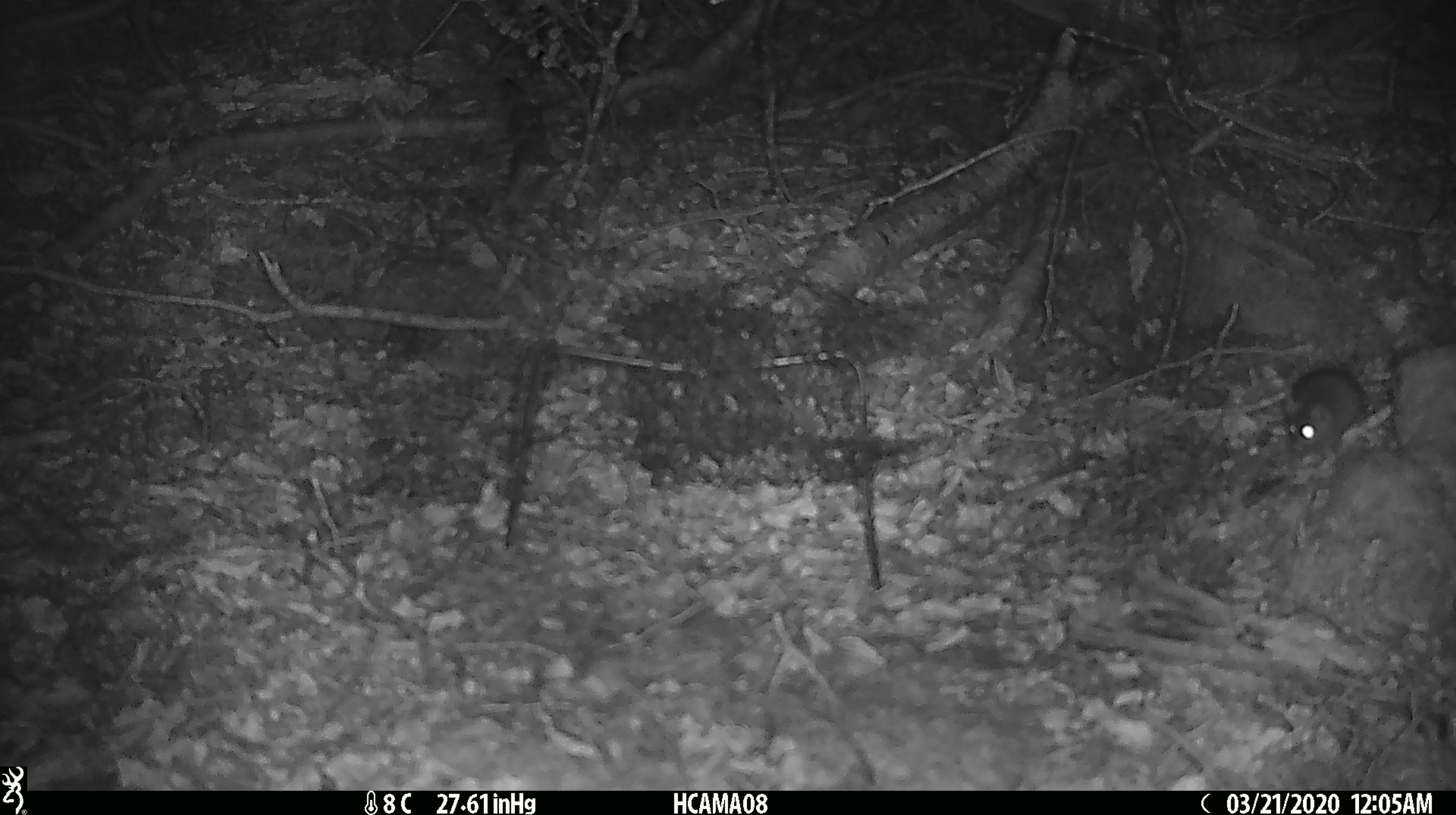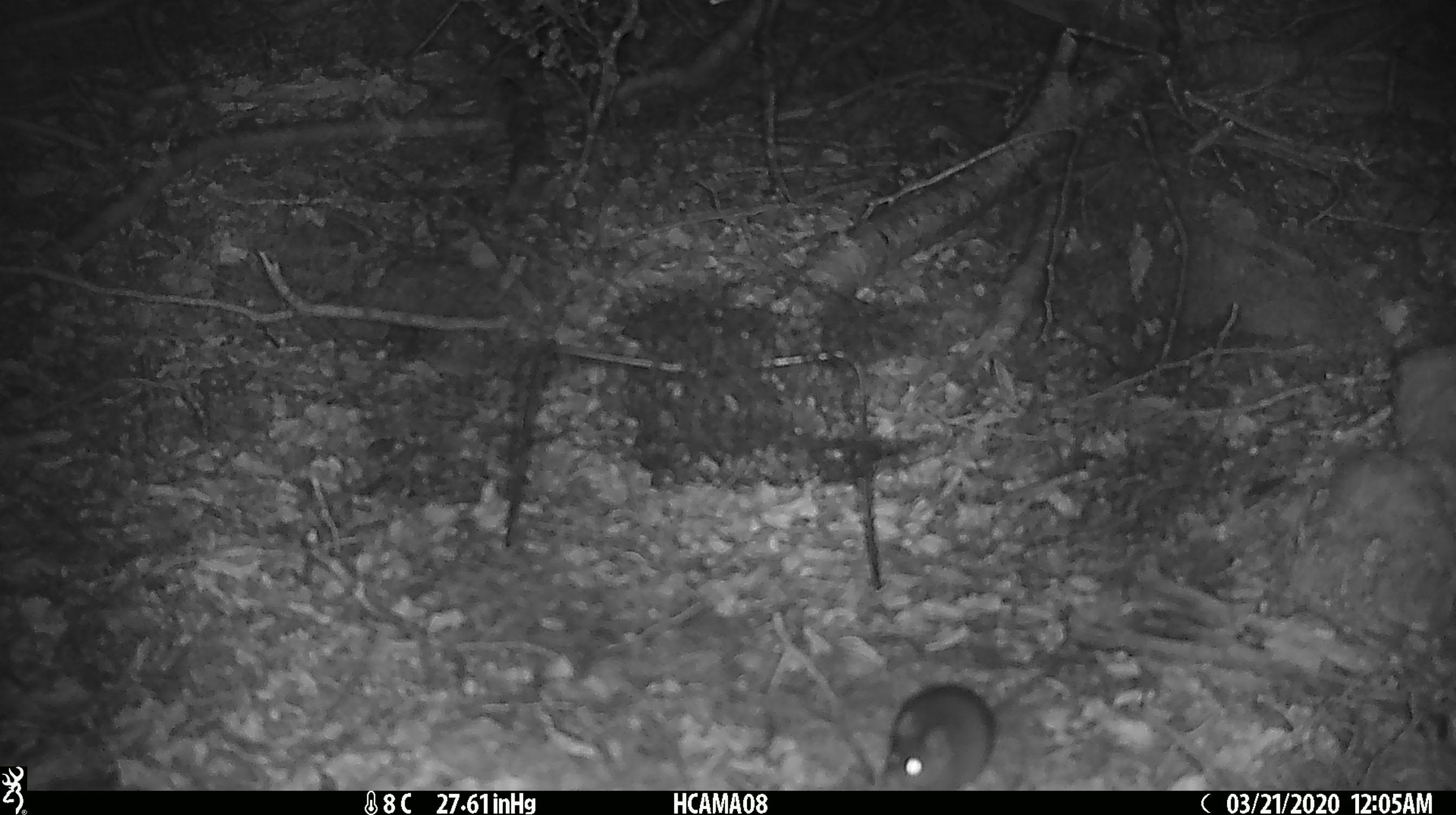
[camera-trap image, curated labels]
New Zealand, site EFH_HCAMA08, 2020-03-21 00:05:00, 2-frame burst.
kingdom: Animalia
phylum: Chordata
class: Mammalia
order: Rodentia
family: Muridae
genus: Mus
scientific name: Mus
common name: mouse